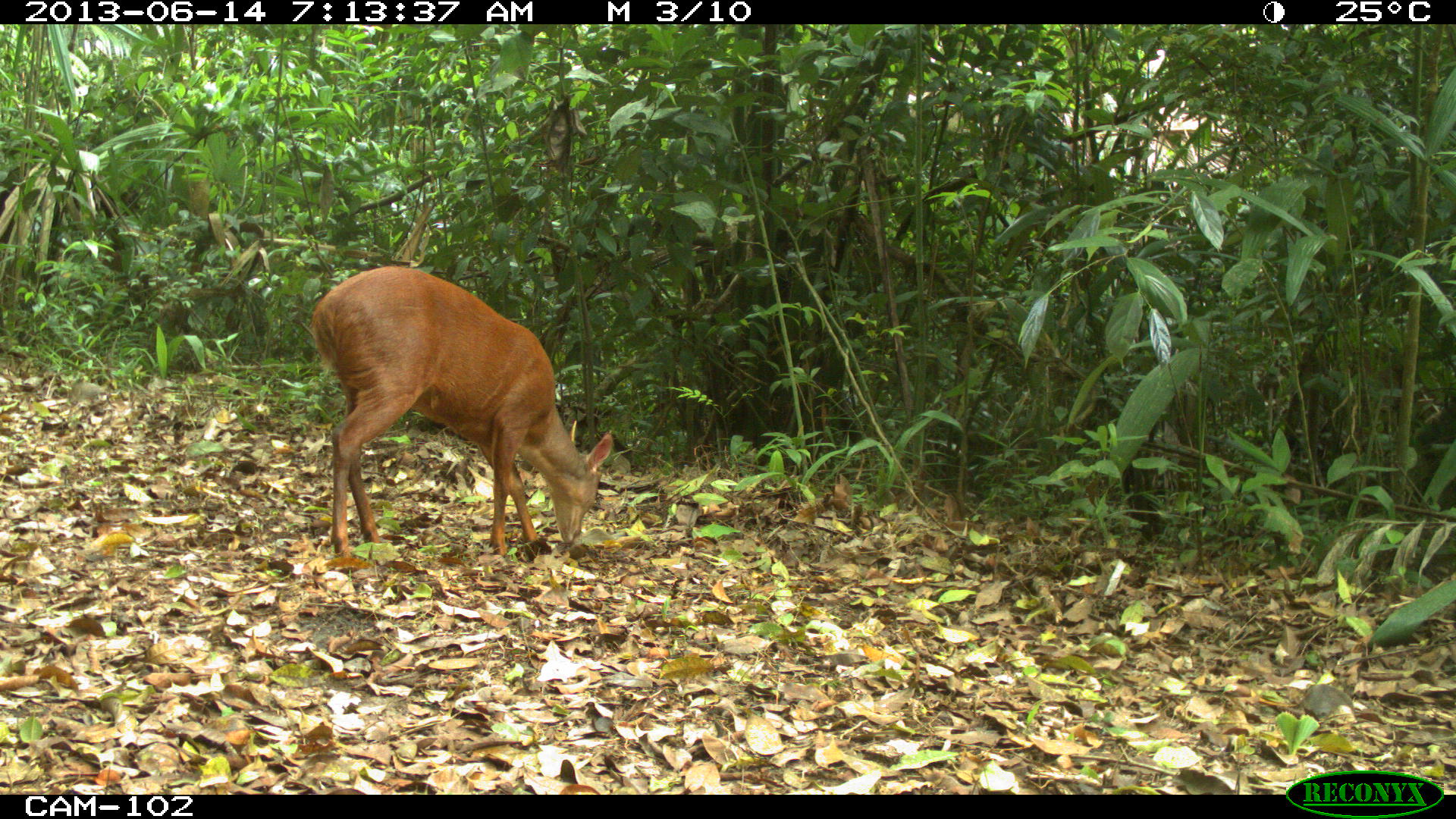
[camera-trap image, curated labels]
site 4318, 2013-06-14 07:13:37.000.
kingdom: Animalia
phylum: Chordata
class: Mammalia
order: Artiodactyla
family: Cervidae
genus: Mazama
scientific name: Mazama temama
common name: central american red brocket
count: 1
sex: male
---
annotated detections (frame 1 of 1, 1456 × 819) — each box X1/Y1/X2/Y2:
mazama temama: 310/262/614/556